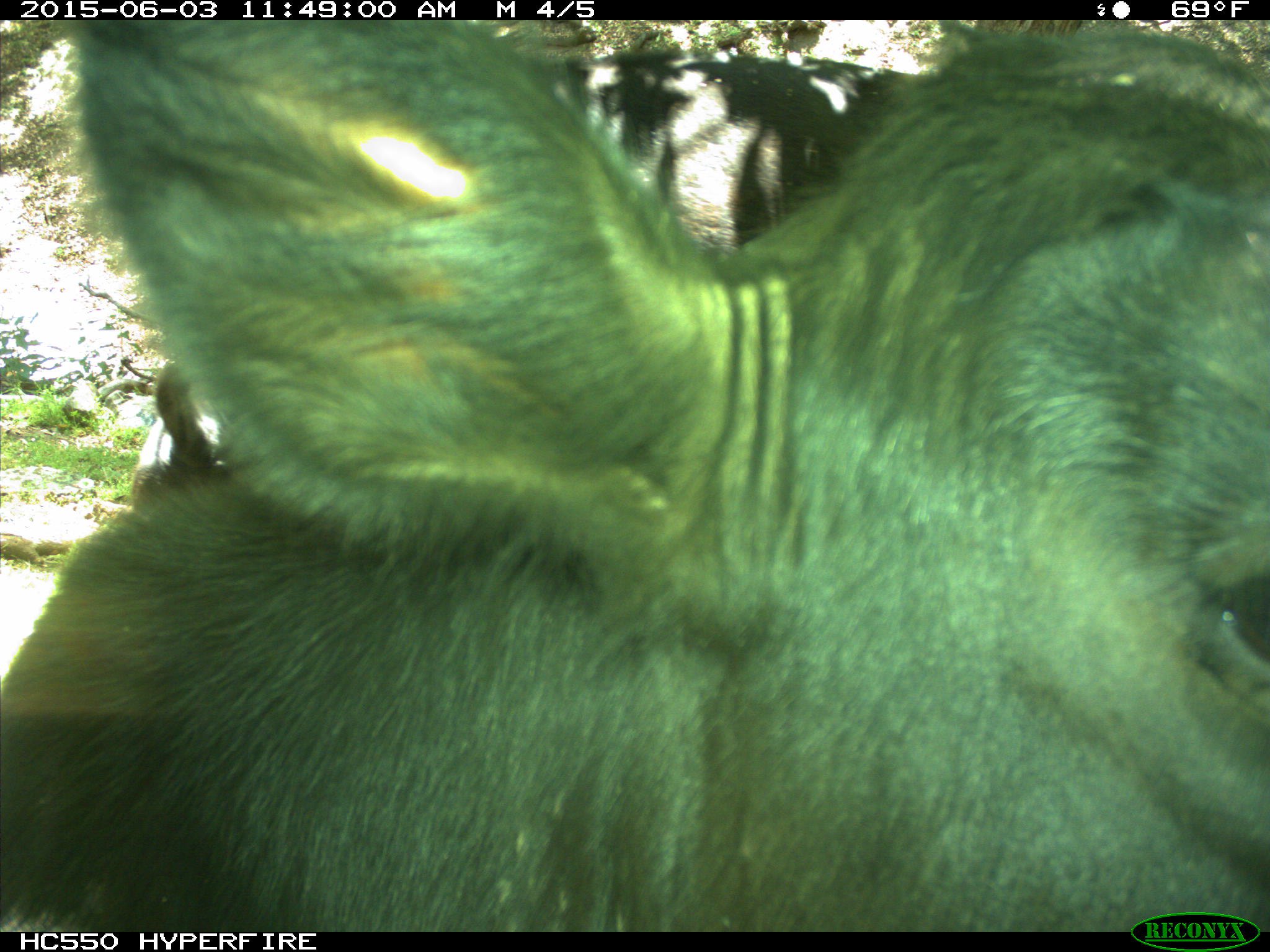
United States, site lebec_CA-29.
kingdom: Animalia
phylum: Chordata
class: Mammalia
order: Artiodactyla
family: Bovidae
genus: Bos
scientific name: Bos taurus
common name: domestic cow